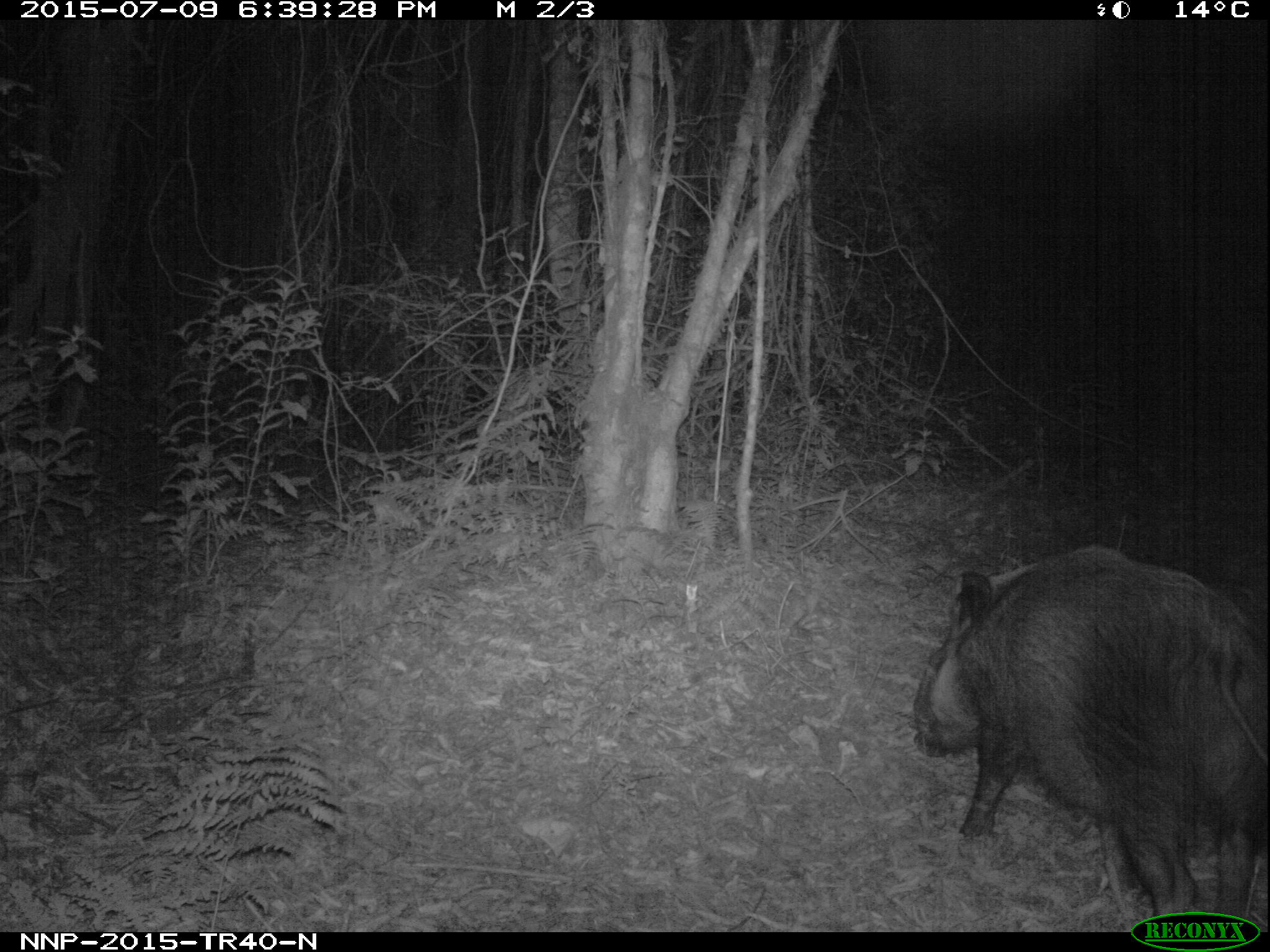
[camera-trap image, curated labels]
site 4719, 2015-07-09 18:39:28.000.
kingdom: Animalia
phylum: Chordata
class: Mammalia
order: Artiodactyla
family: Suidae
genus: Potamochoerus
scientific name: Potamochoerus larvatus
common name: bushpig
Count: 1.